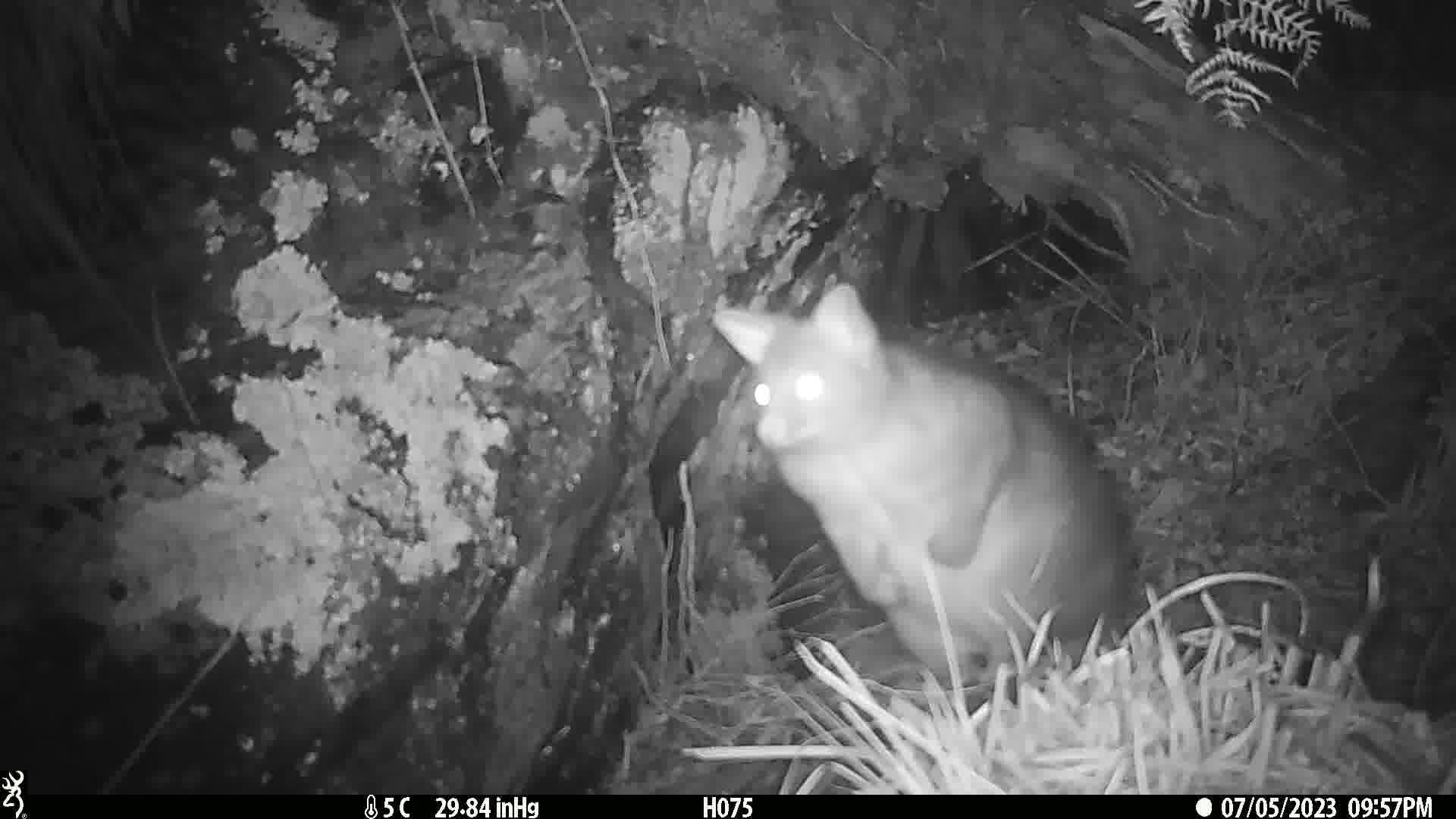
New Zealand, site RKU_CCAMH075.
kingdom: Animalia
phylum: Chordata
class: Mammalia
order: Diprotodontia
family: Phalangeridae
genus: Trichosurus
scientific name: Trichosurus vulpecula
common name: common brushtail possum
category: possum